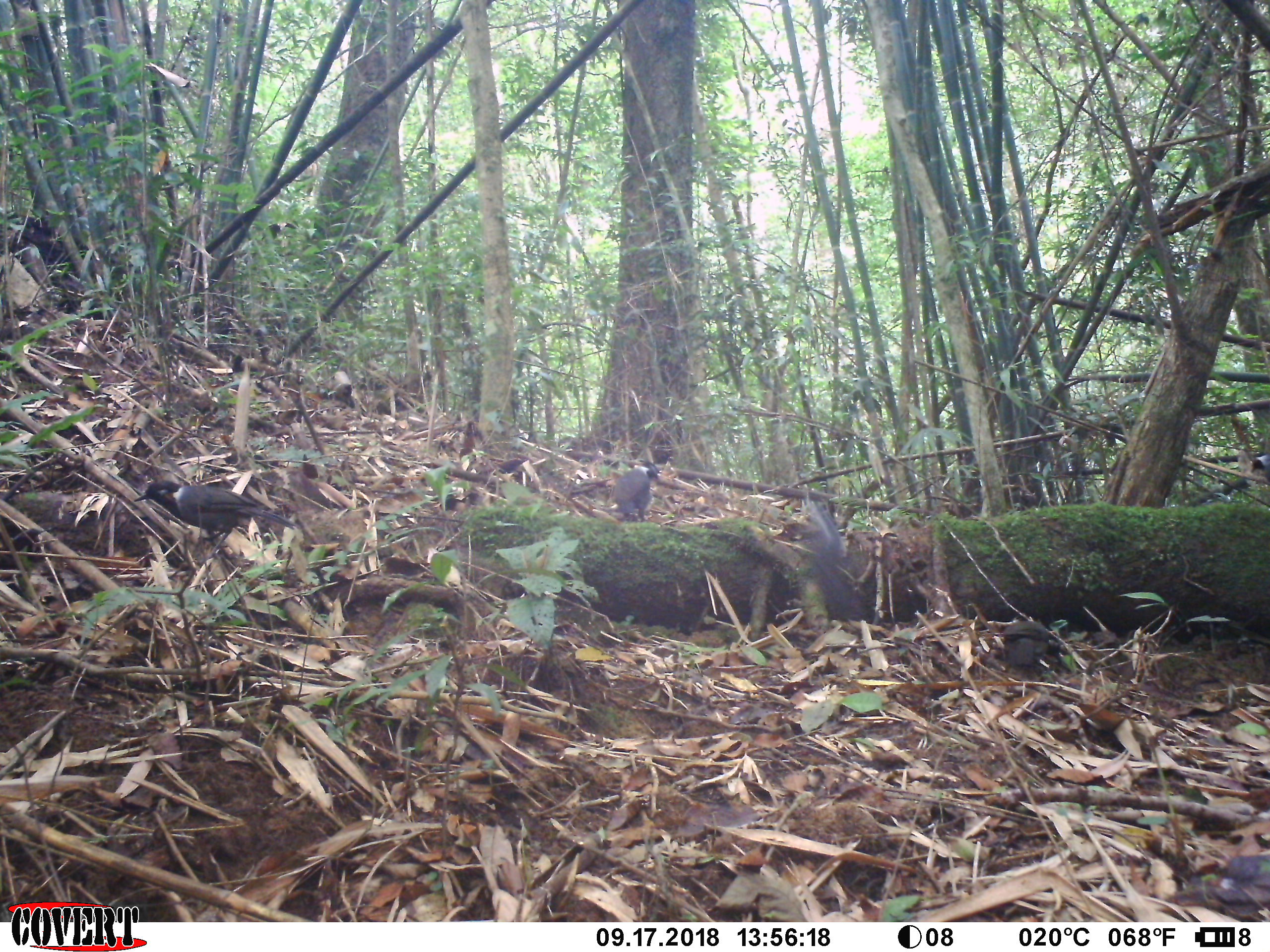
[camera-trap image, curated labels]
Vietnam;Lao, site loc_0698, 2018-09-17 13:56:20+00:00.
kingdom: Animalia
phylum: Chordata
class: Aves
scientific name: Aves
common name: bird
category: unidentified bird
Unidentified bird (bird) (Aves). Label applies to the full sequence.